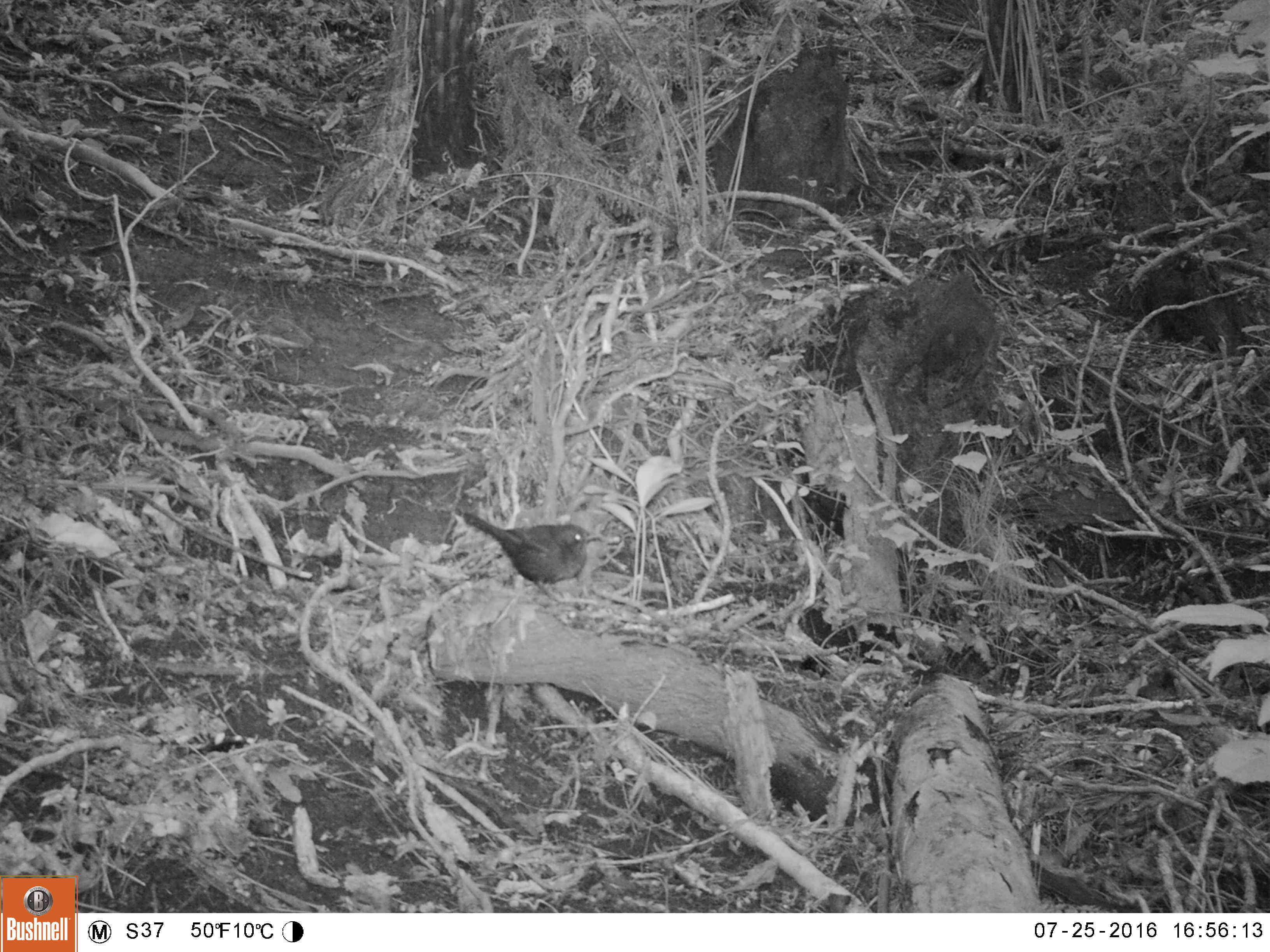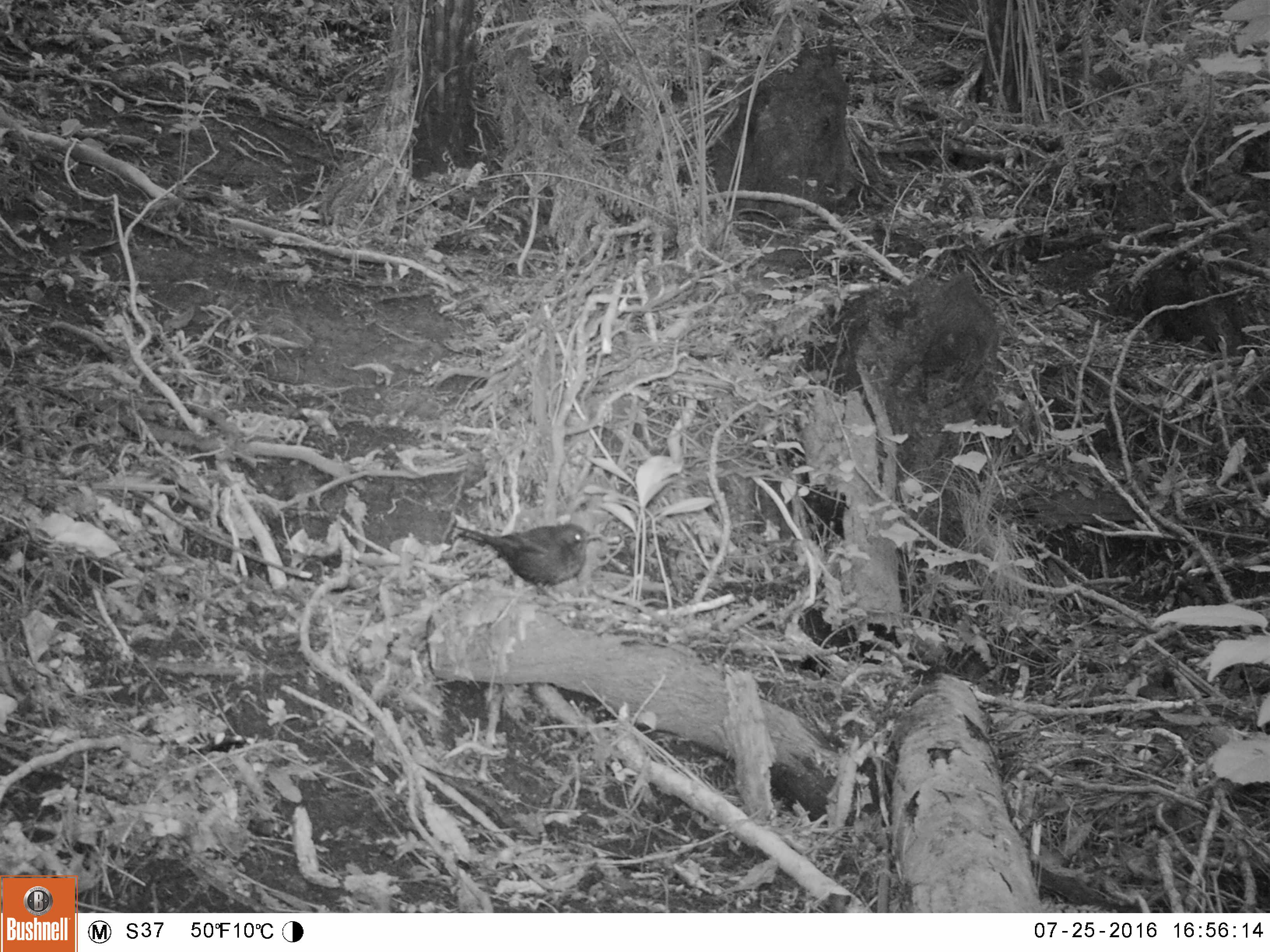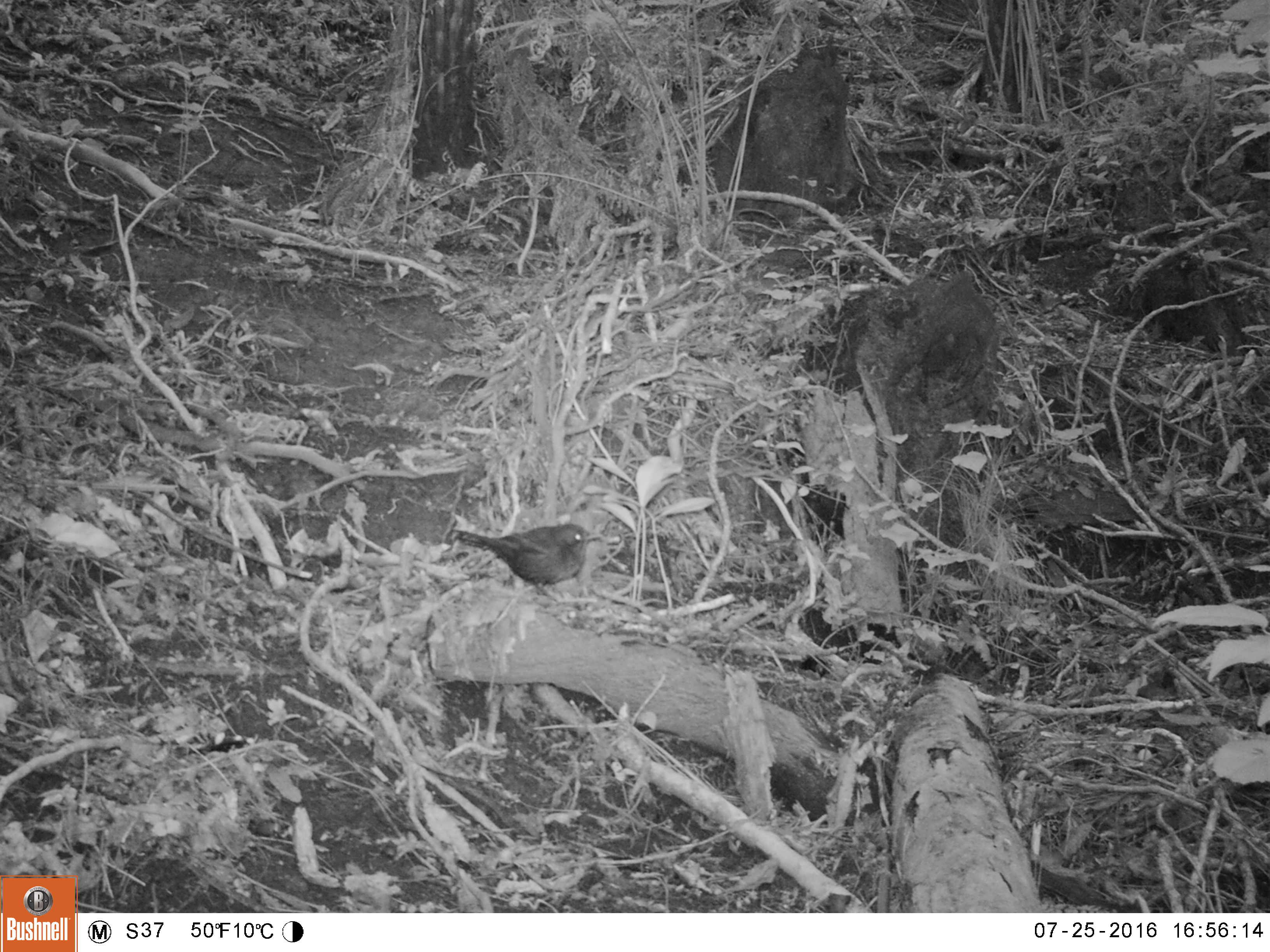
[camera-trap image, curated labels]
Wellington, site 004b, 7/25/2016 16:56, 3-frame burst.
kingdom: Animalia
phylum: Chordata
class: Aves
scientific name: Aves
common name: bird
Bird (Aves).